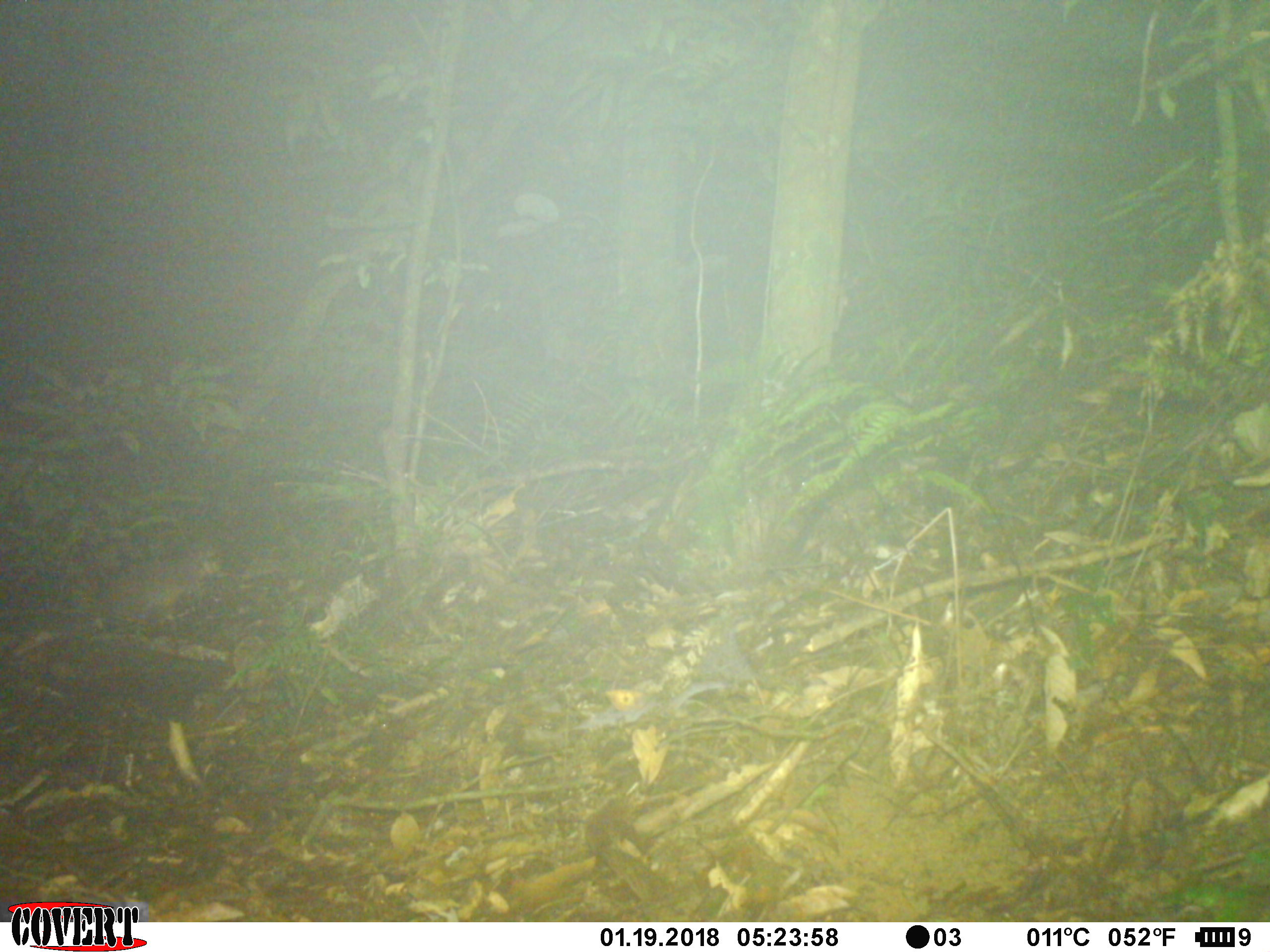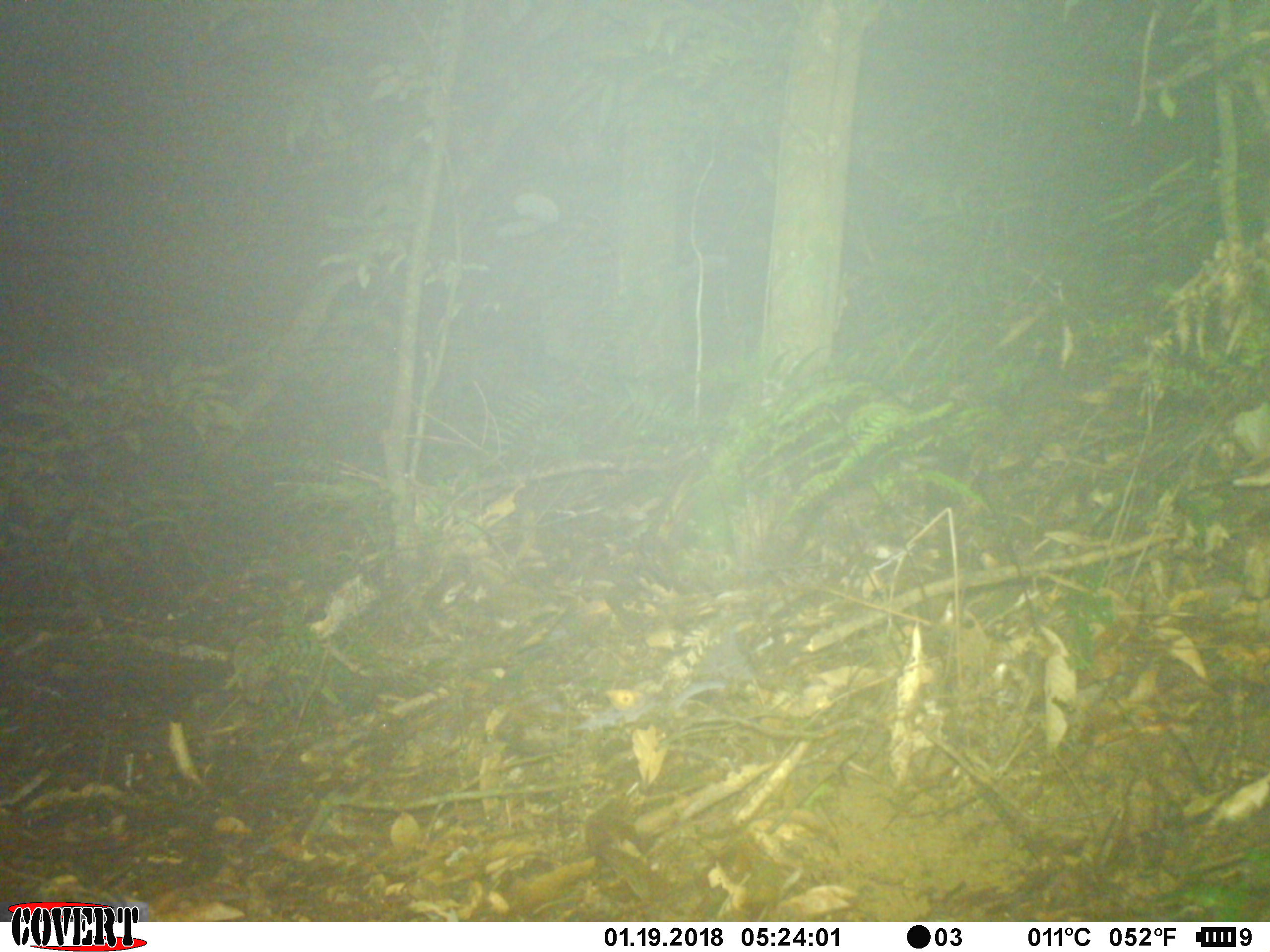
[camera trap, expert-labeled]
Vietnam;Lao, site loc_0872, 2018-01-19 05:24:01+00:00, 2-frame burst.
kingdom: Animalia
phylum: Chordata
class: Mammalia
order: Carnivora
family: Mustelidae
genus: Melogale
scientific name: Melogale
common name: ferret badger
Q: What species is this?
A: Ferret badger (Melogale).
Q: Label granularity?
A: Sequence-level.